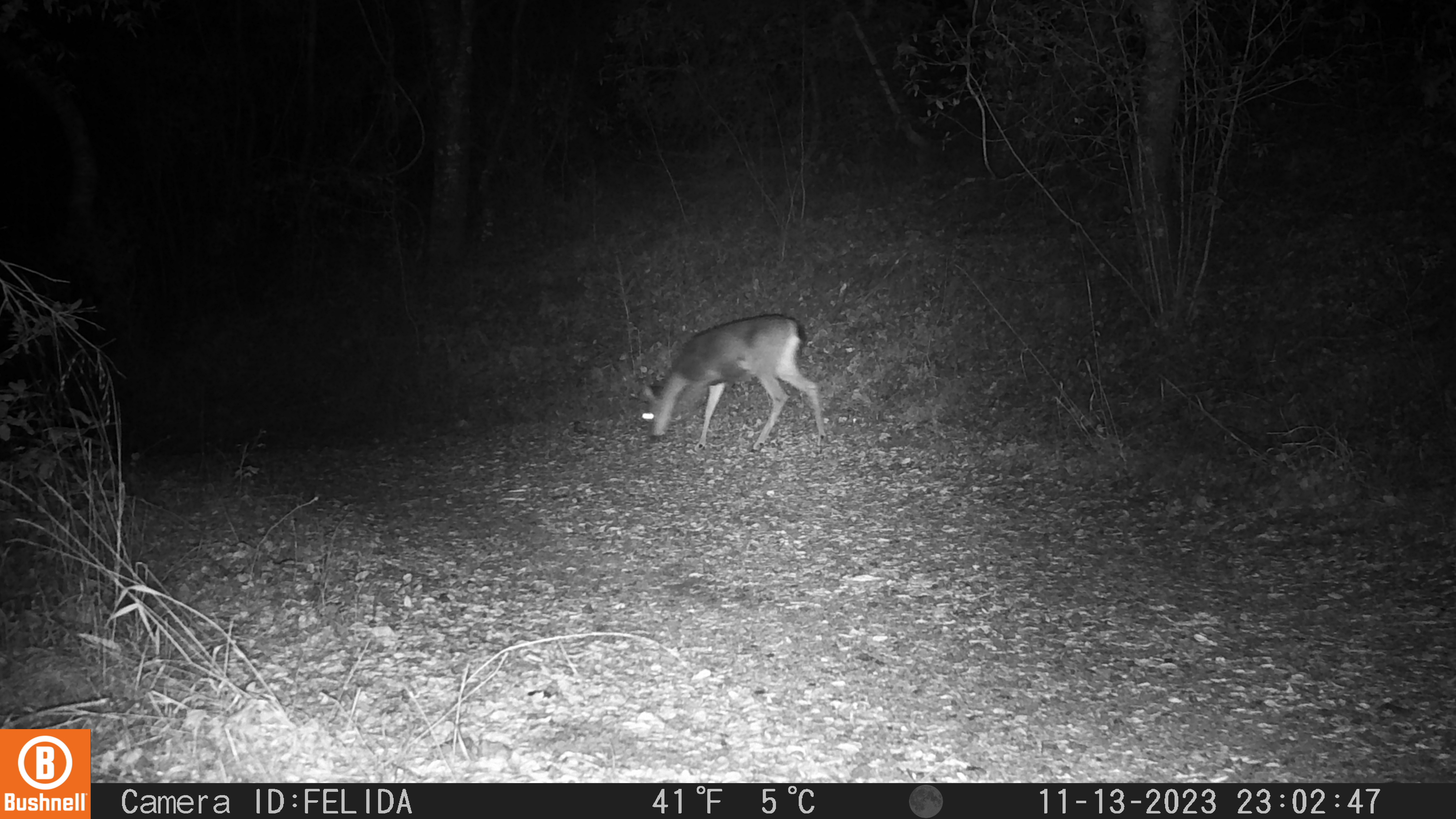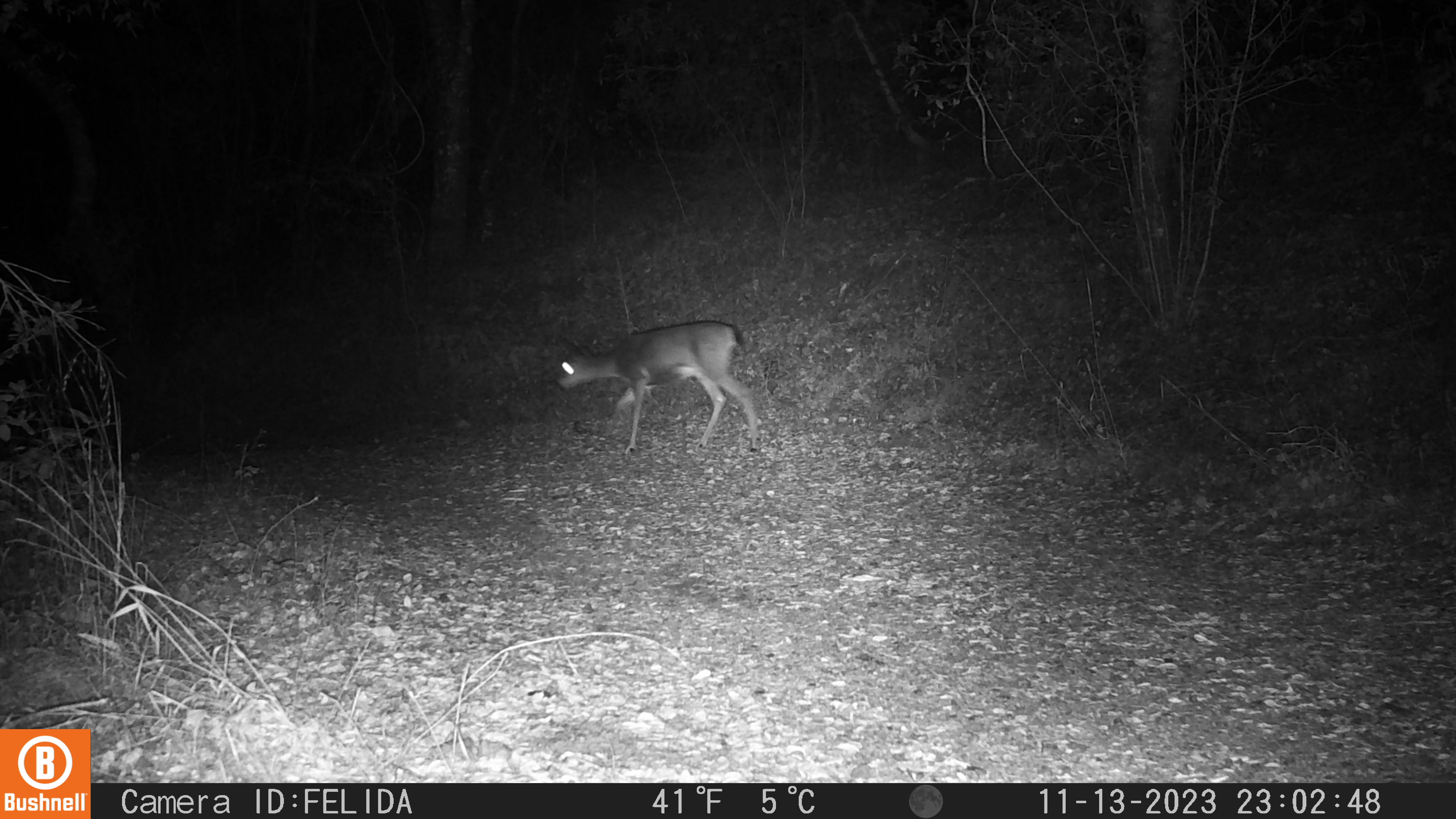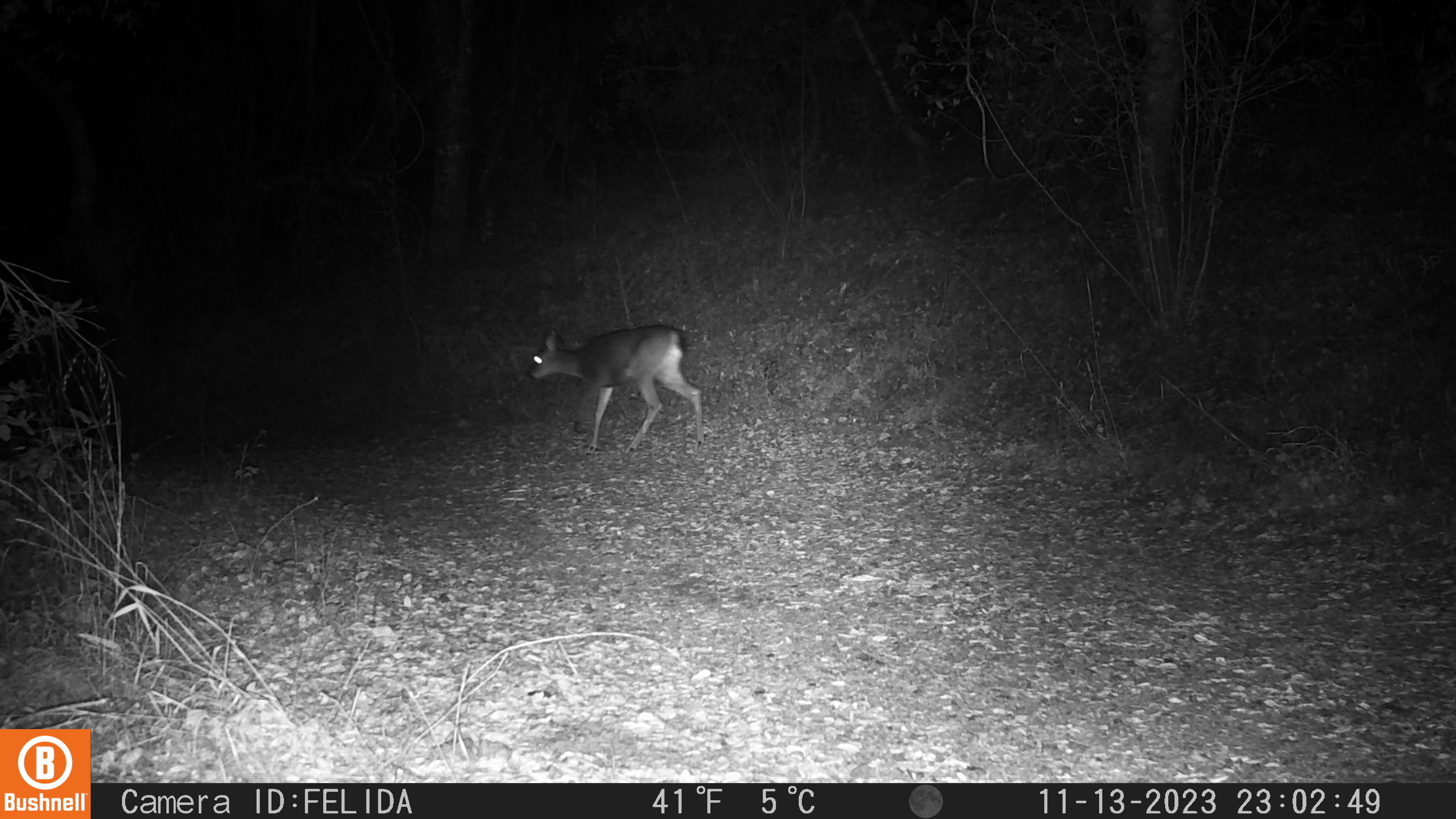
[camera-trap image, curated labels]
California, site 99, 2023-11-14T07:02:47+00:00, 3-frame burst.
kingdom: Animalia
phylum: Chordata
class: Mammalia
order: Artiodactyla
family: Cervidae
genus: Odocoileus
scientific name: Odocoileus hemionus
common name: mule deer